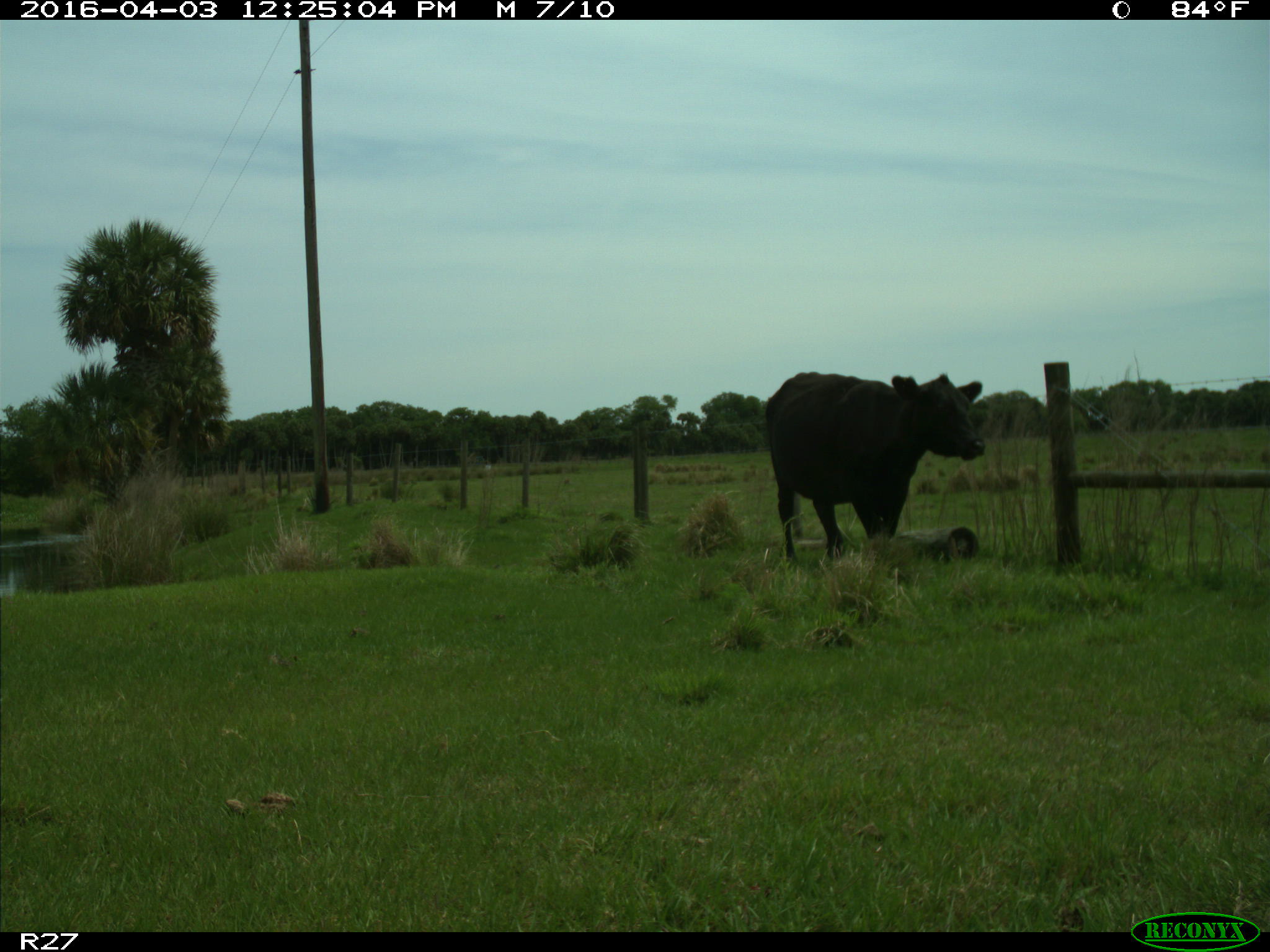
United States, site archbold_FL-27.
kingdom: Animalia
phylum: Chordata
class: Mammalia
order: Artiodactyla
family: Bovidae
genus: Bos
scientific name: Bos taurus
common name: domestic cow